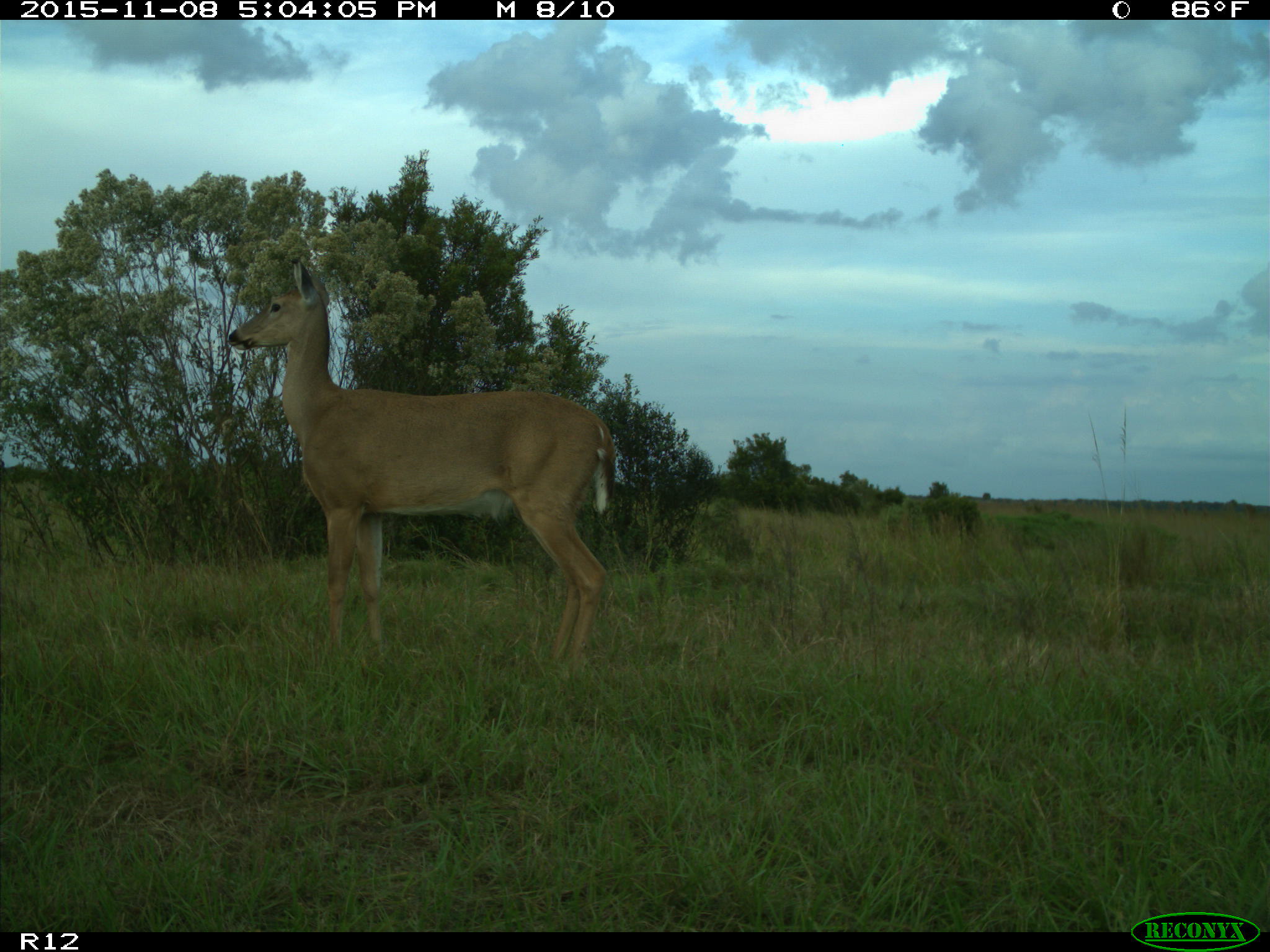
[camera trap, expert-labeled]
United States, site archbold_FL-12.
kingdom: Animalia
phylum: Chordata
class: Mammalia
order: Artiodactyla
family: Cervidae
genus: Odocoileus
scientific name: Odocoileus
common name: deer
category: unidentified deer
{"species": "unidentified deer (deer) (Odocoileus)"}